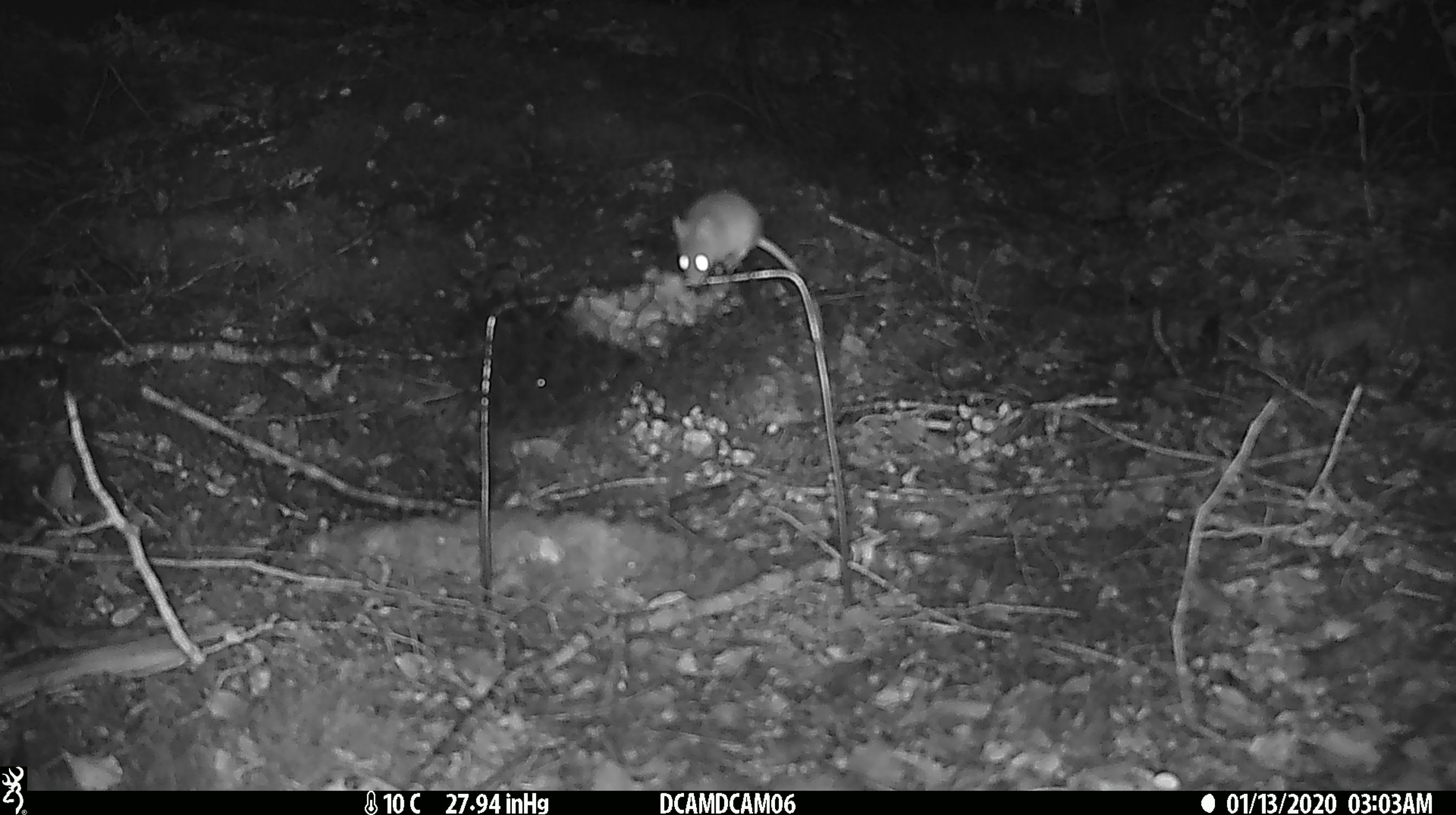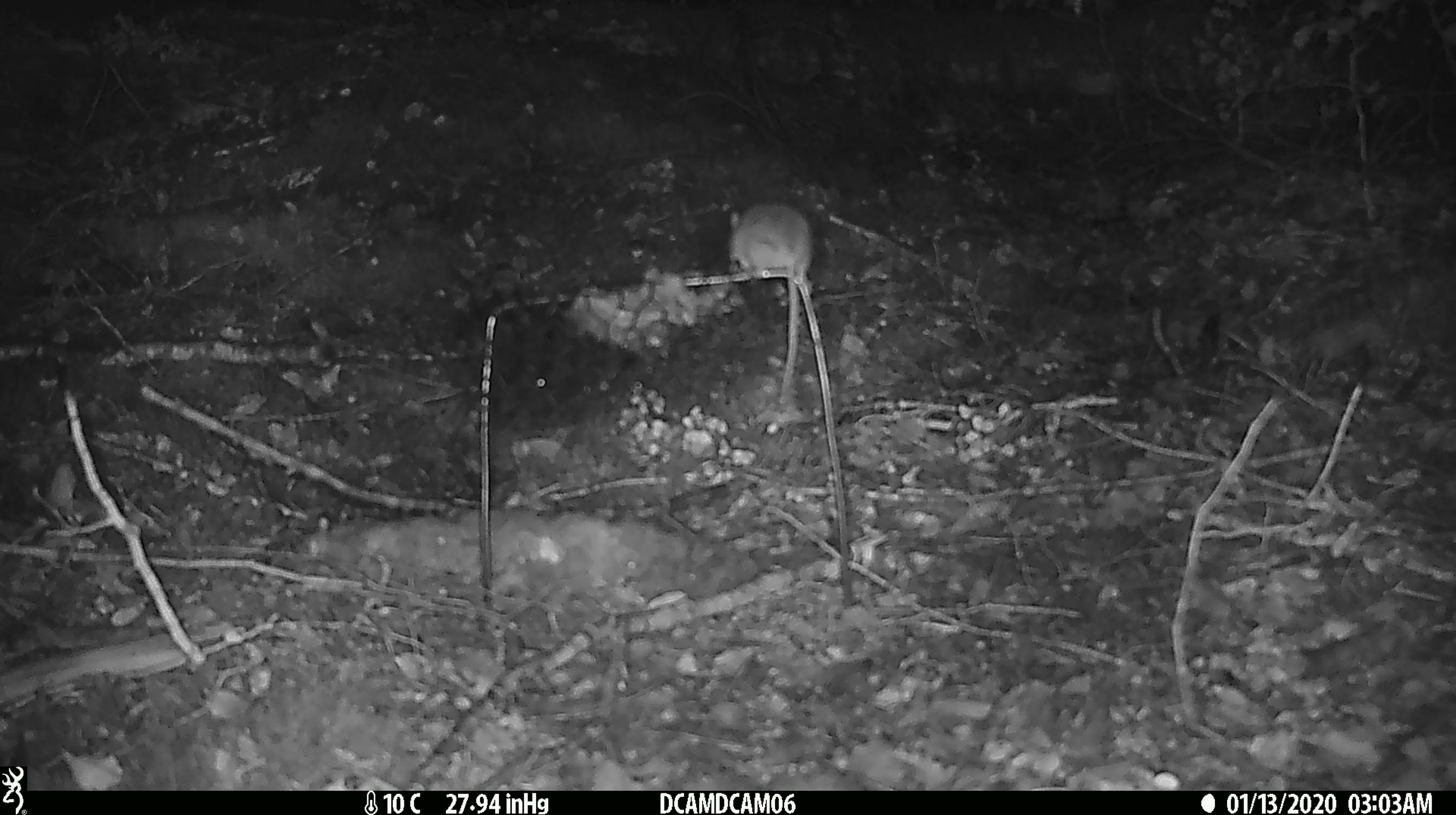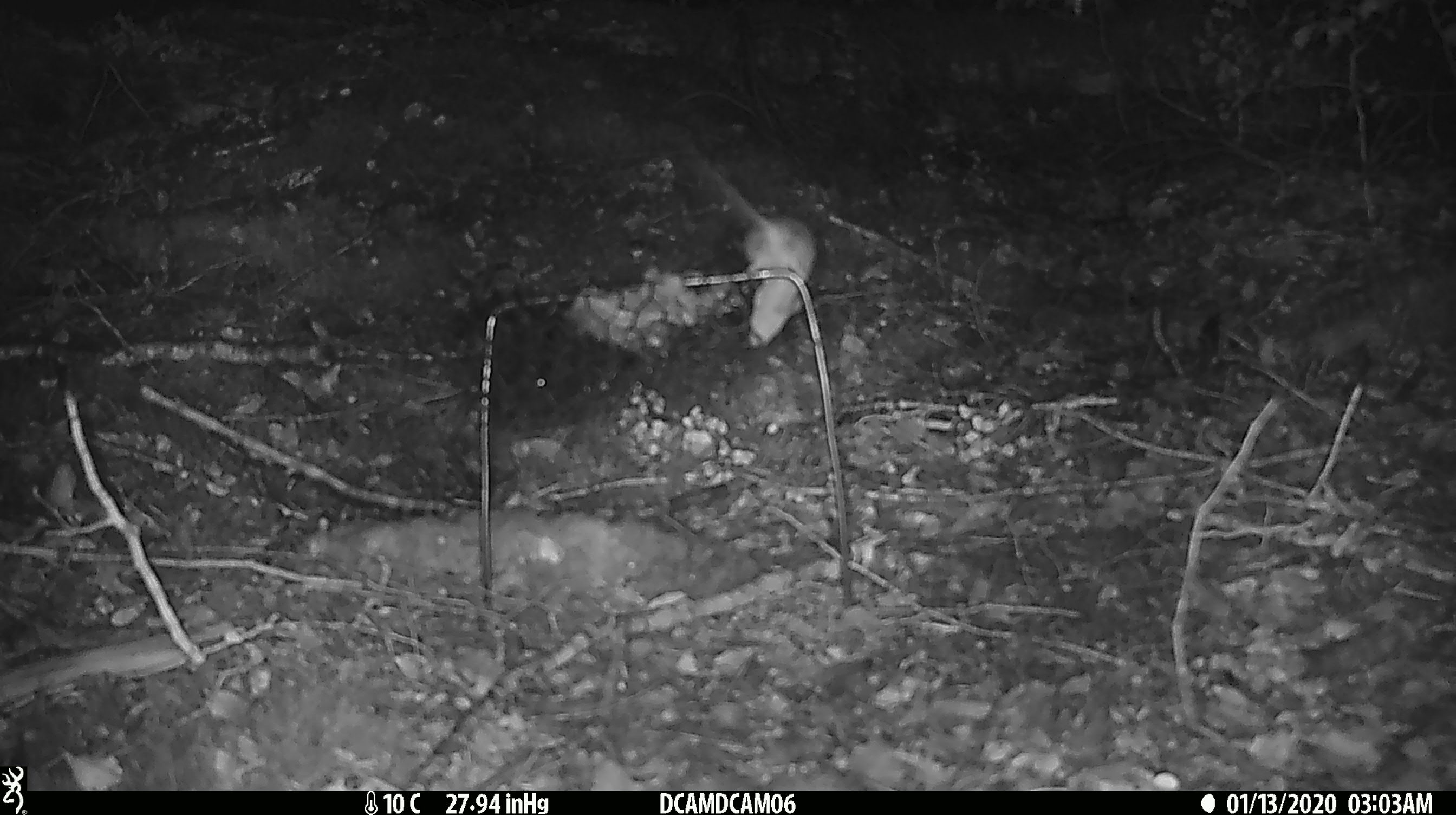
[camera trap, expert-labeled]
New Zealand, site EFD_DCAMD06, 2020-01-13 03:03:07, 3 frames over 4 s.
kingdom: Animalia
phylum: Chordata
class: Mammalia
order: Rodentia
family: Muridae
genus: Mus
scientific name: Mus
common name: mouse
Mouse (Mus).